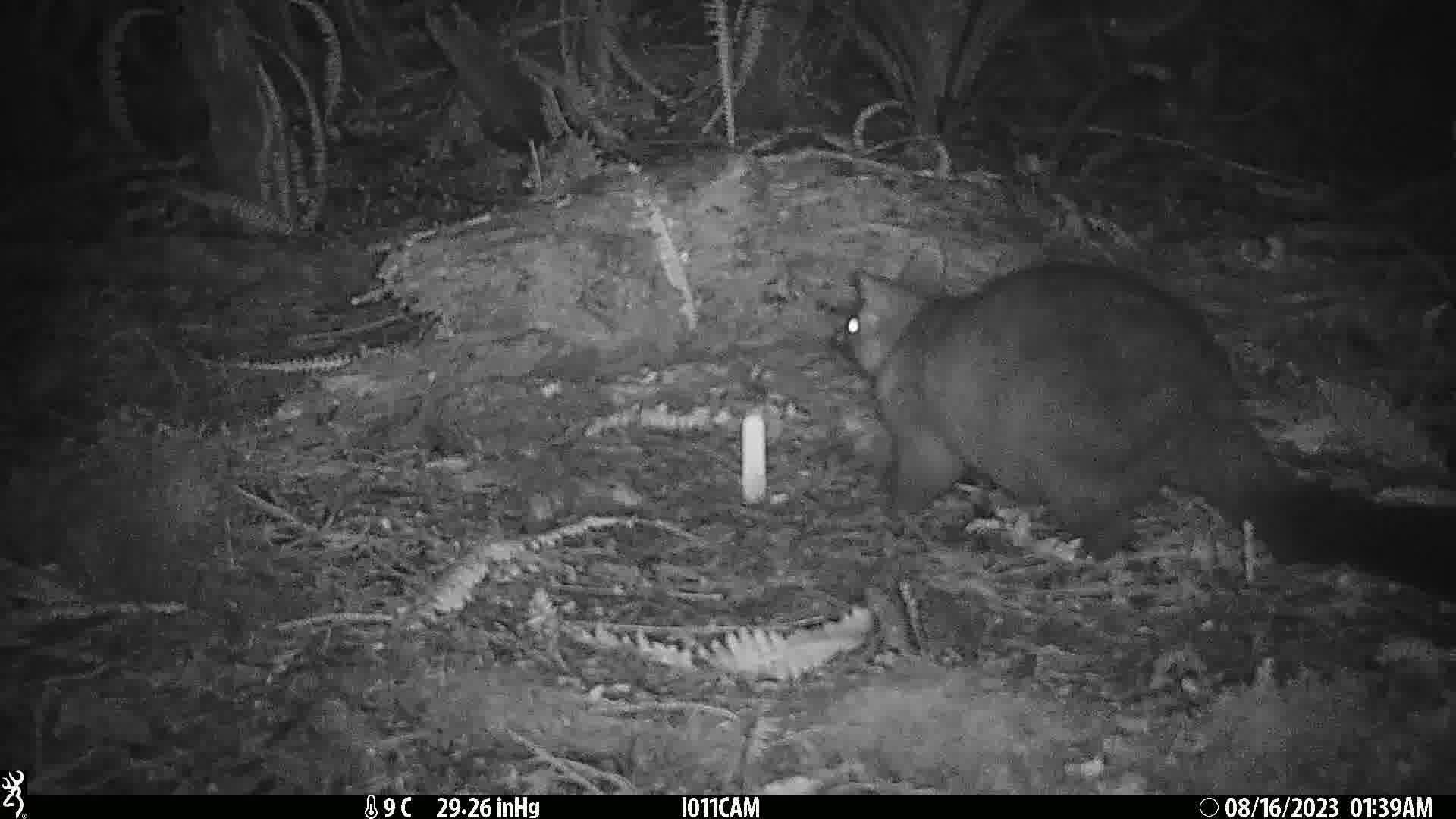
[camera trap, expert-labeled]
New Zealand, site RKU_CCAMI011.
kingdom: Animalia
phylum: Chordata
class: Mammalia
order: Diprotodontia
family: Phalangeridae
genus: Trichosurus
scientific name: Trichosurus vulpecula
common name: common brushtail possum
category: possum